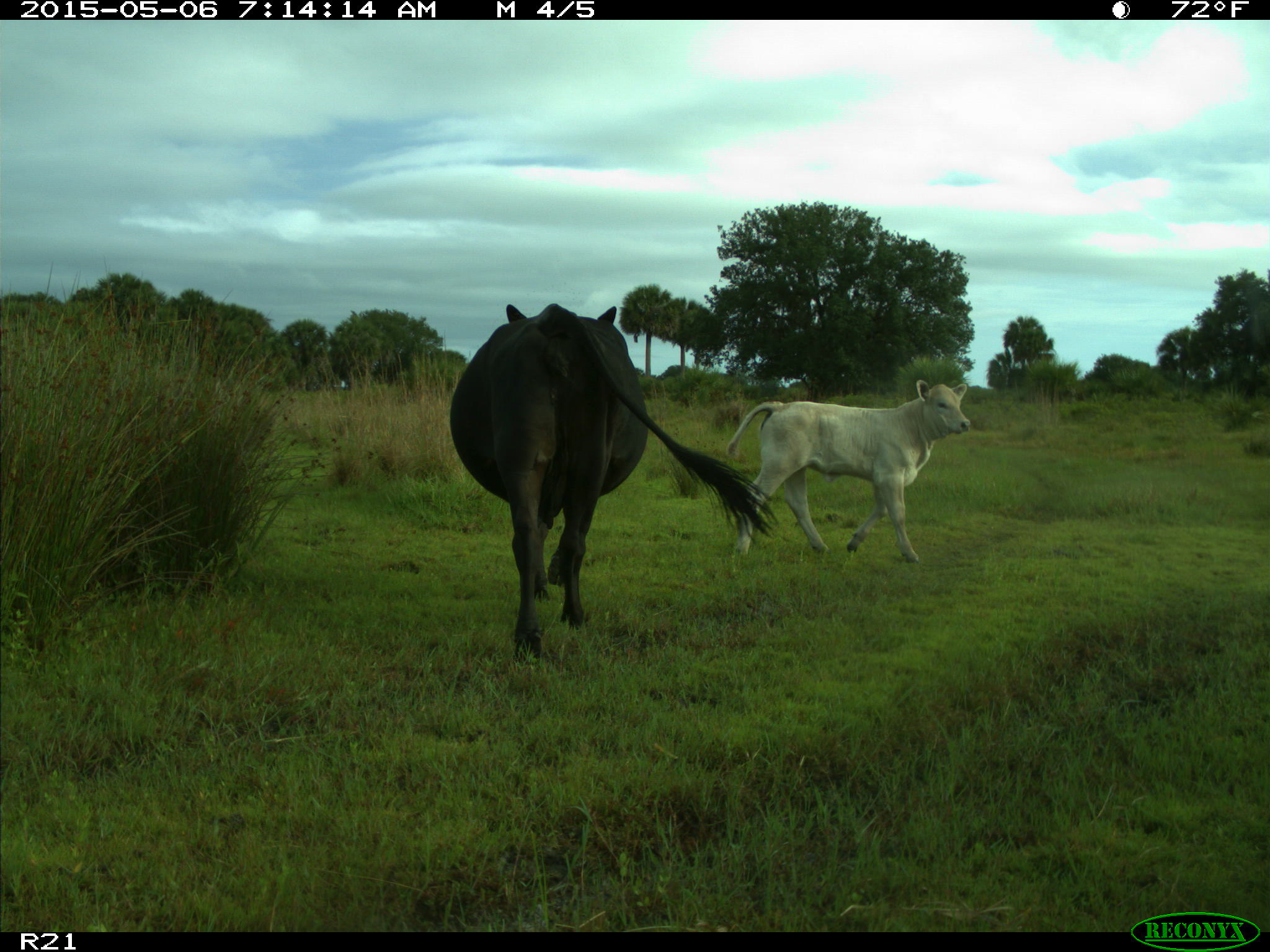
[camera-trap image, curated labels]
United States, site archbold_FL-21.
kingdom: Animalia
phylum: Chordata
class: Mammalia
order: Artiodactyla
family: Bovidae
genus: Bos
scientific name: Bos taurus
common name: domestic cow